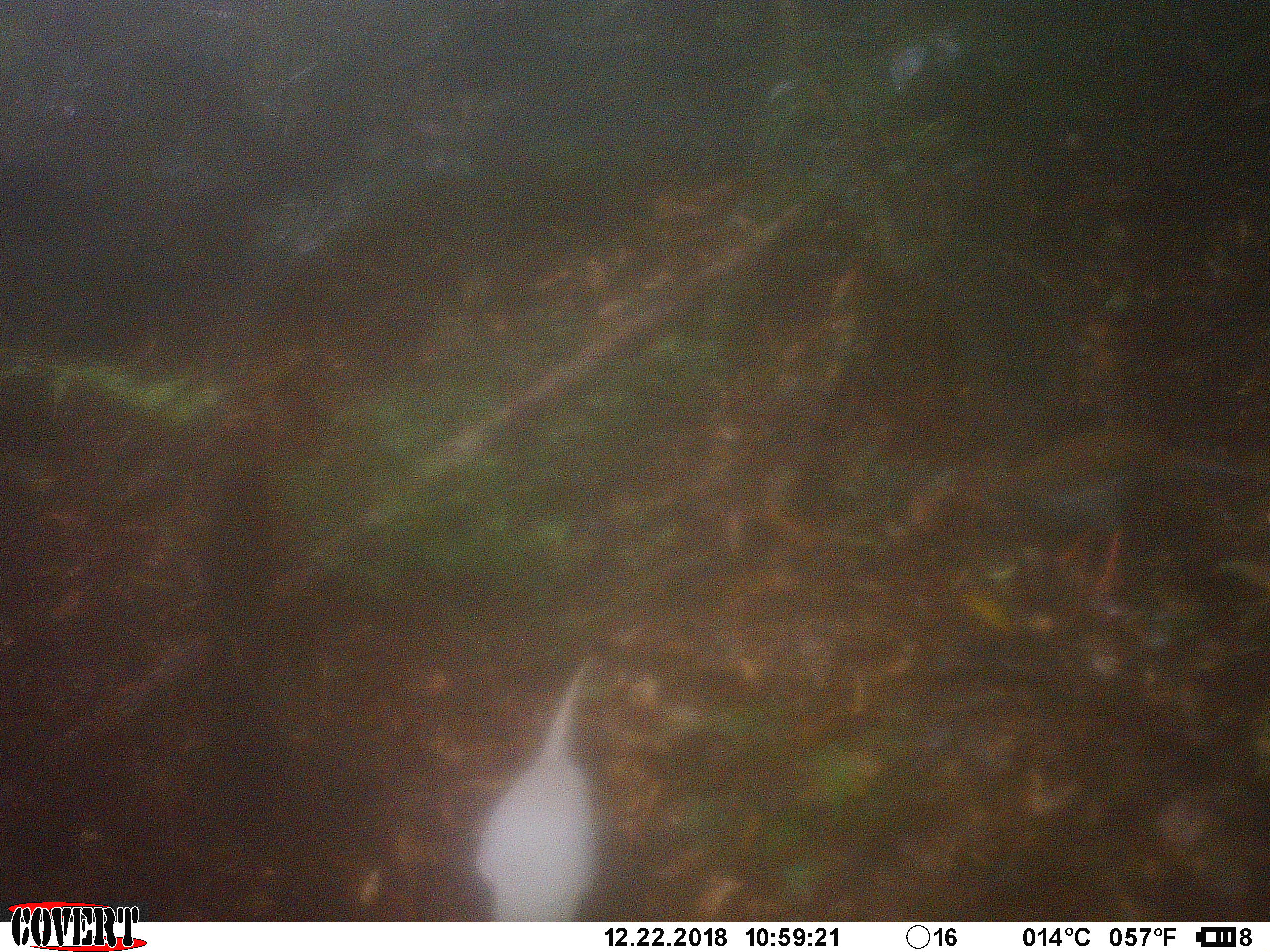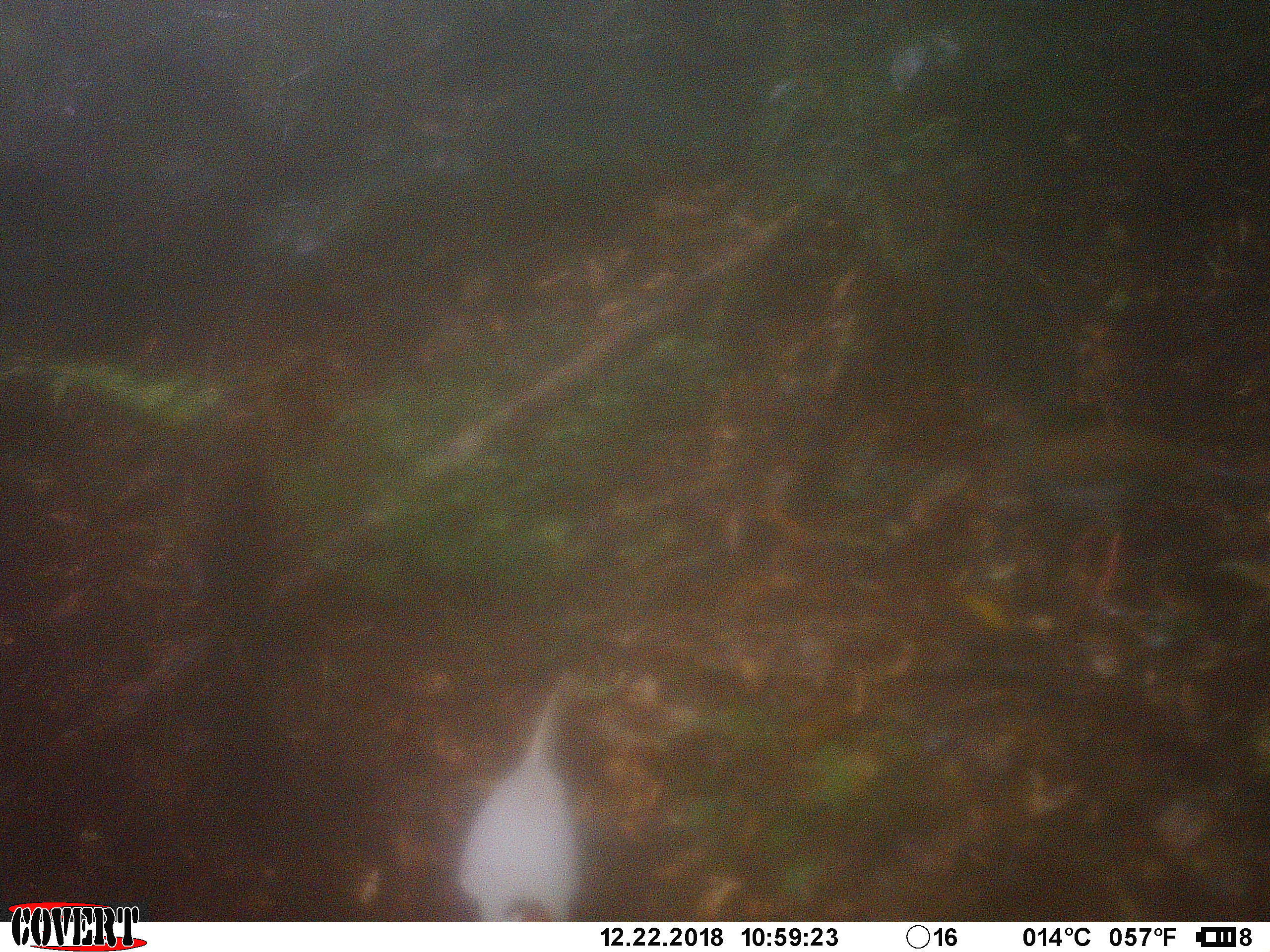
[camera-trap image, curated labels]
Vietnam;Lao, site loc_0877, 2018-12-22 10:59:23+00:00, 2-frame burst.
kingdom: Animalia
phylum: Chordata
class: Aves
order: Galliformes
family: Phasianidae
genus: Lophura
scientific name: Lophura nycthemera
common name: silver pheasant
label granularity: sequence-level